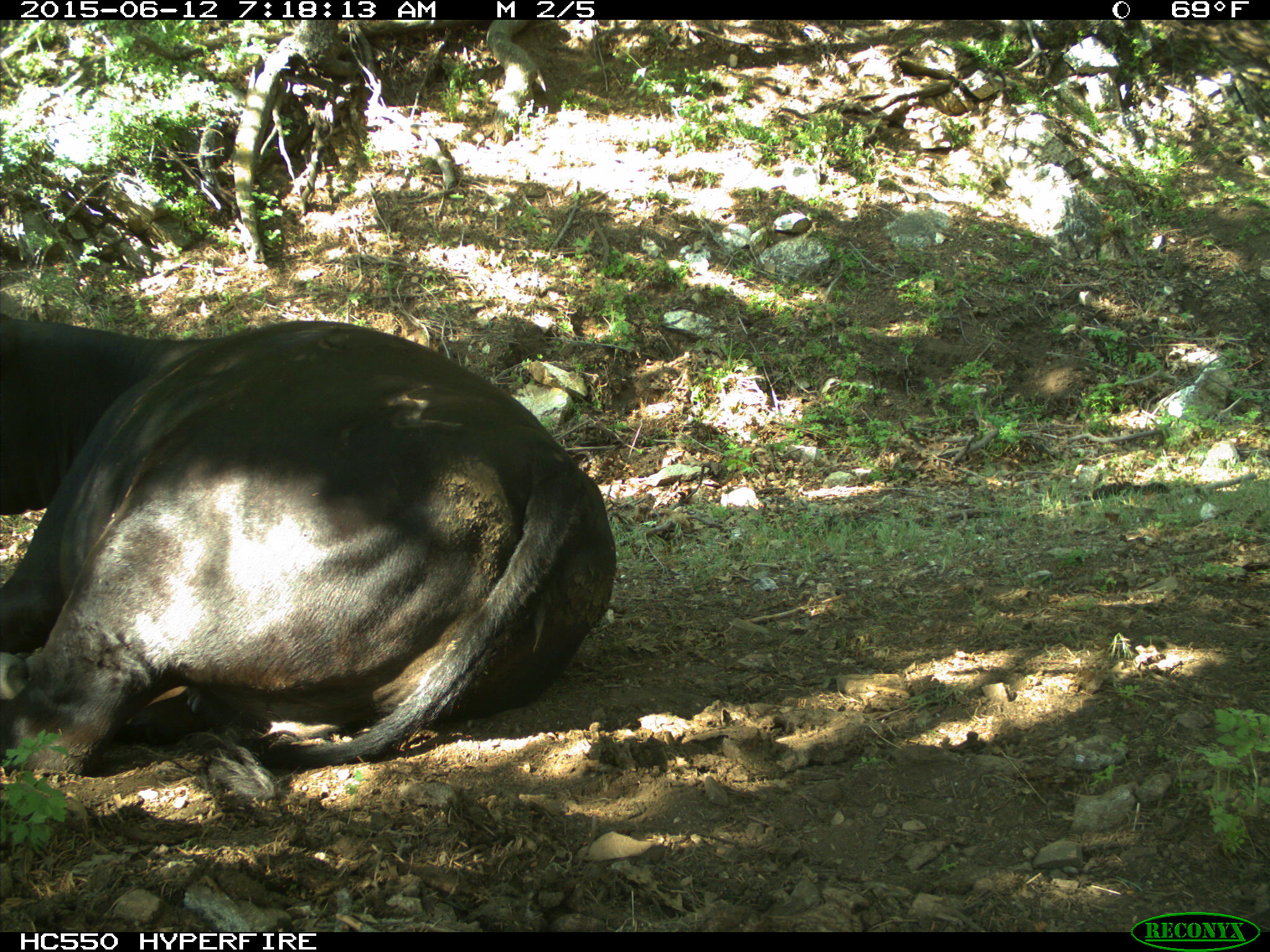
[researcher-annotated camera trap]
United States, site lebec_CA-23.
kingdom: Animalia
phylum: Chordata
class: Mammalia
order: Artiodactyla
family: Bovidae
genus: Bos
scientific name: Bos taurus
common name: domestic cow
Bos taurus (domestic cow).